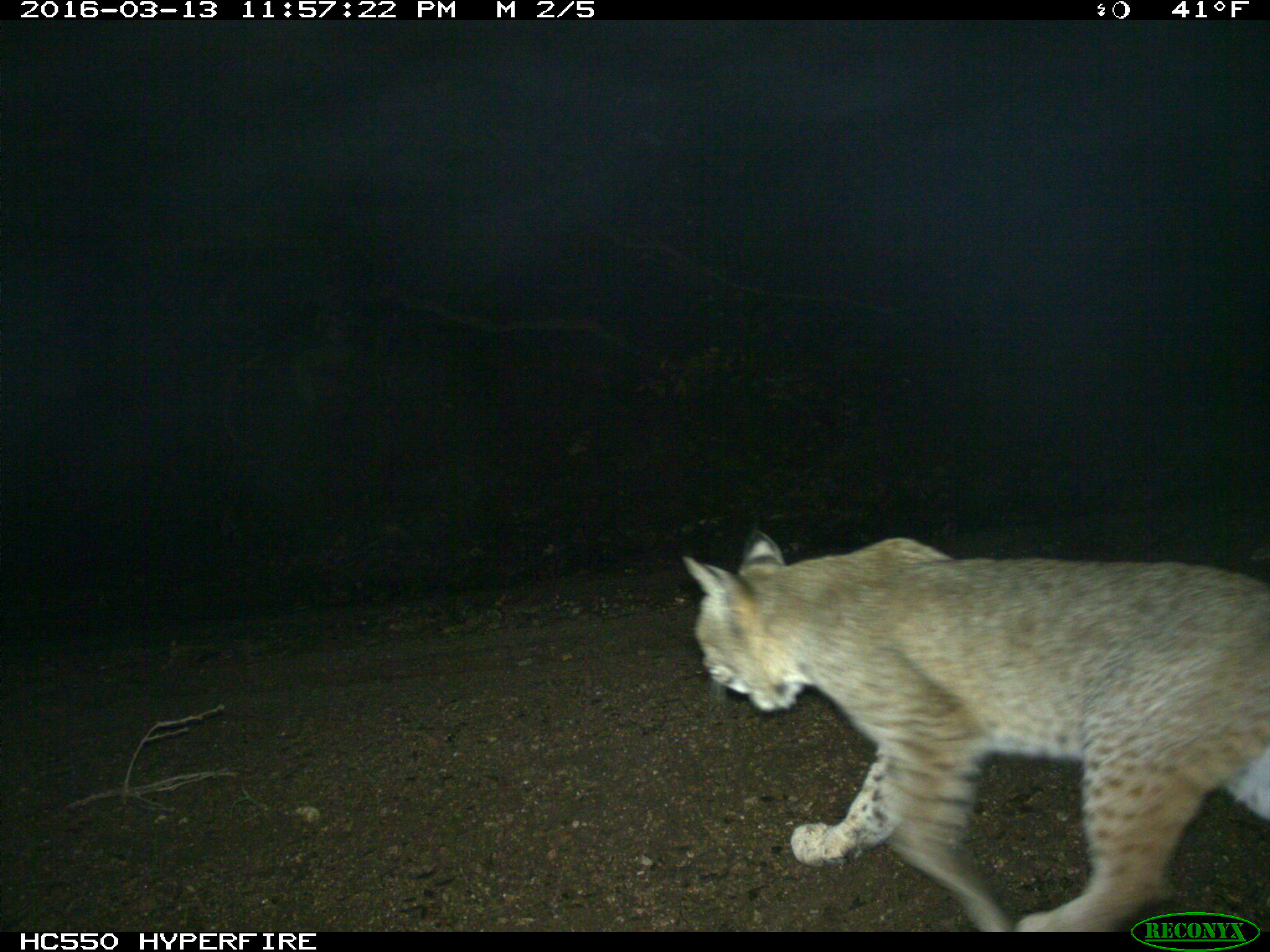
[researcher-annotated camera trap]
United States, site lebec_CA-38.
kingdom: Animalia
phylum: Chordata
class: Mammalia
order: Carnivora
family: Felidae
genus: Lynx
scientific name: Lynx rufus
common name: bobcat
Lynx rufus (bobcat).